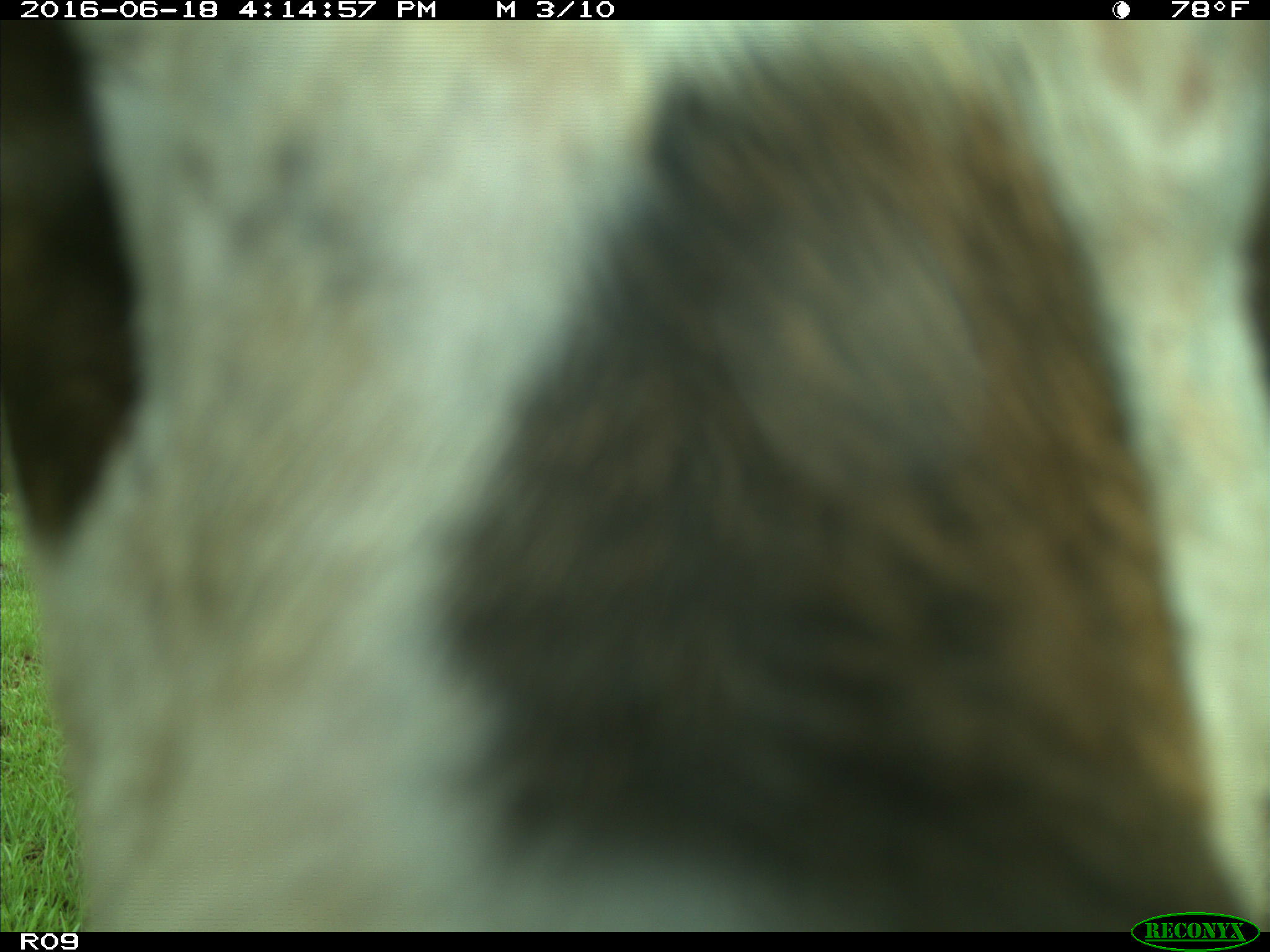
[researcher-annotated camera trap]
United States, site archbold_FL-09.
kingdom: Animalia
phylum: Chordata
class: Mammalia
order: Artiodactyla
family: Bovidae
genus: Bos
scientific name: Bos taurus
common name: domestic cow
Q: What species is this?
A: Bos taurus (domestic cow).